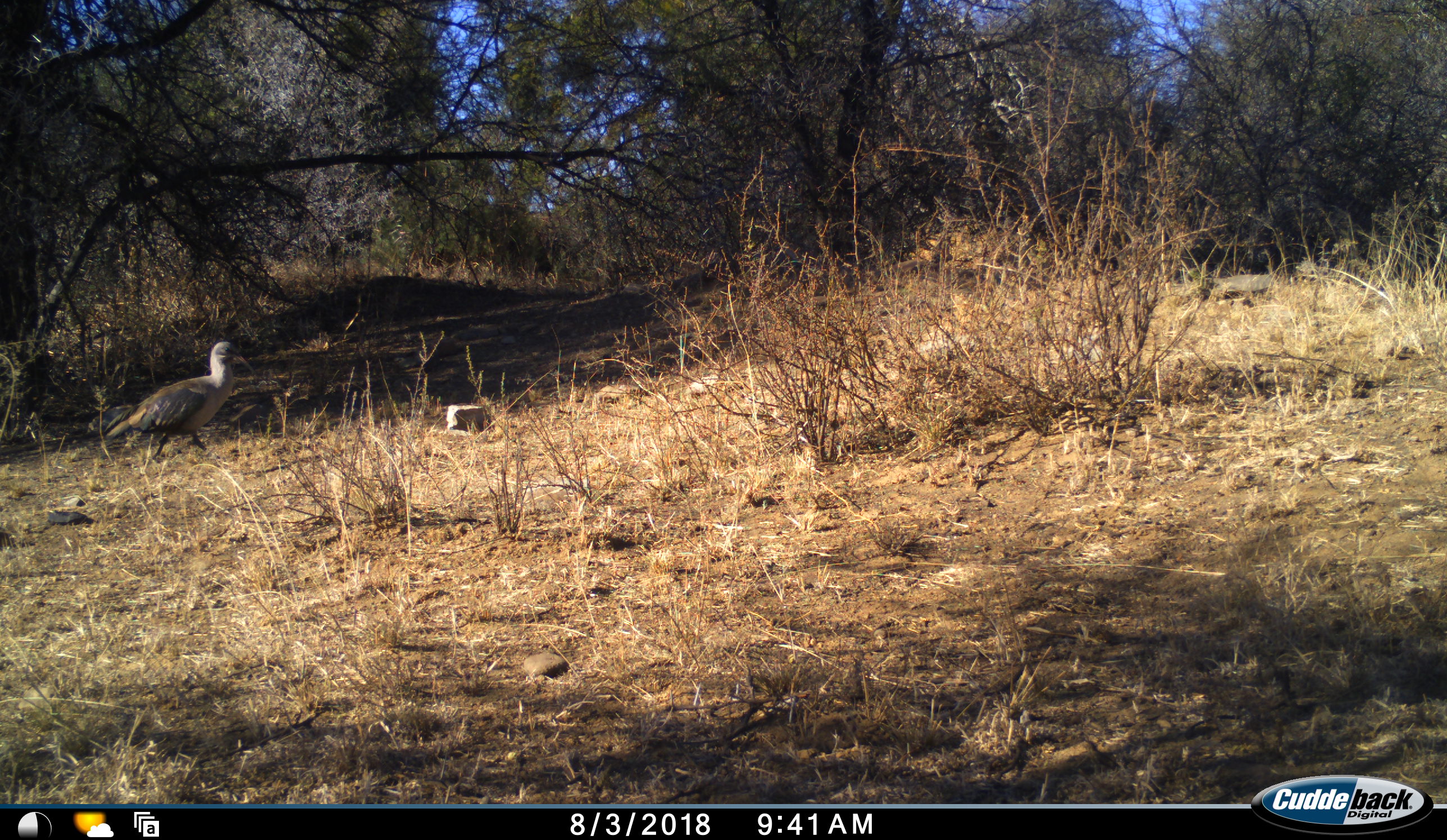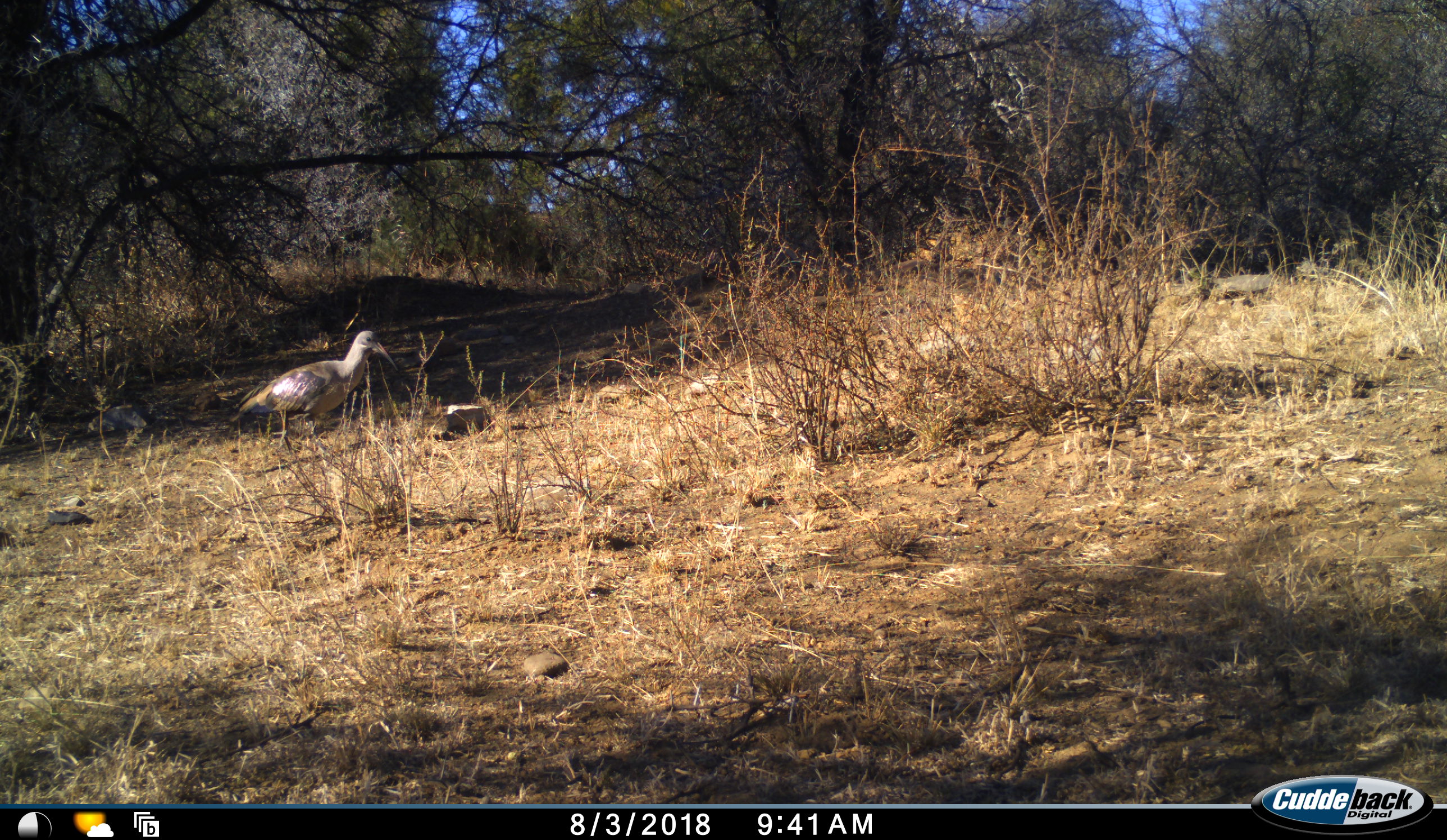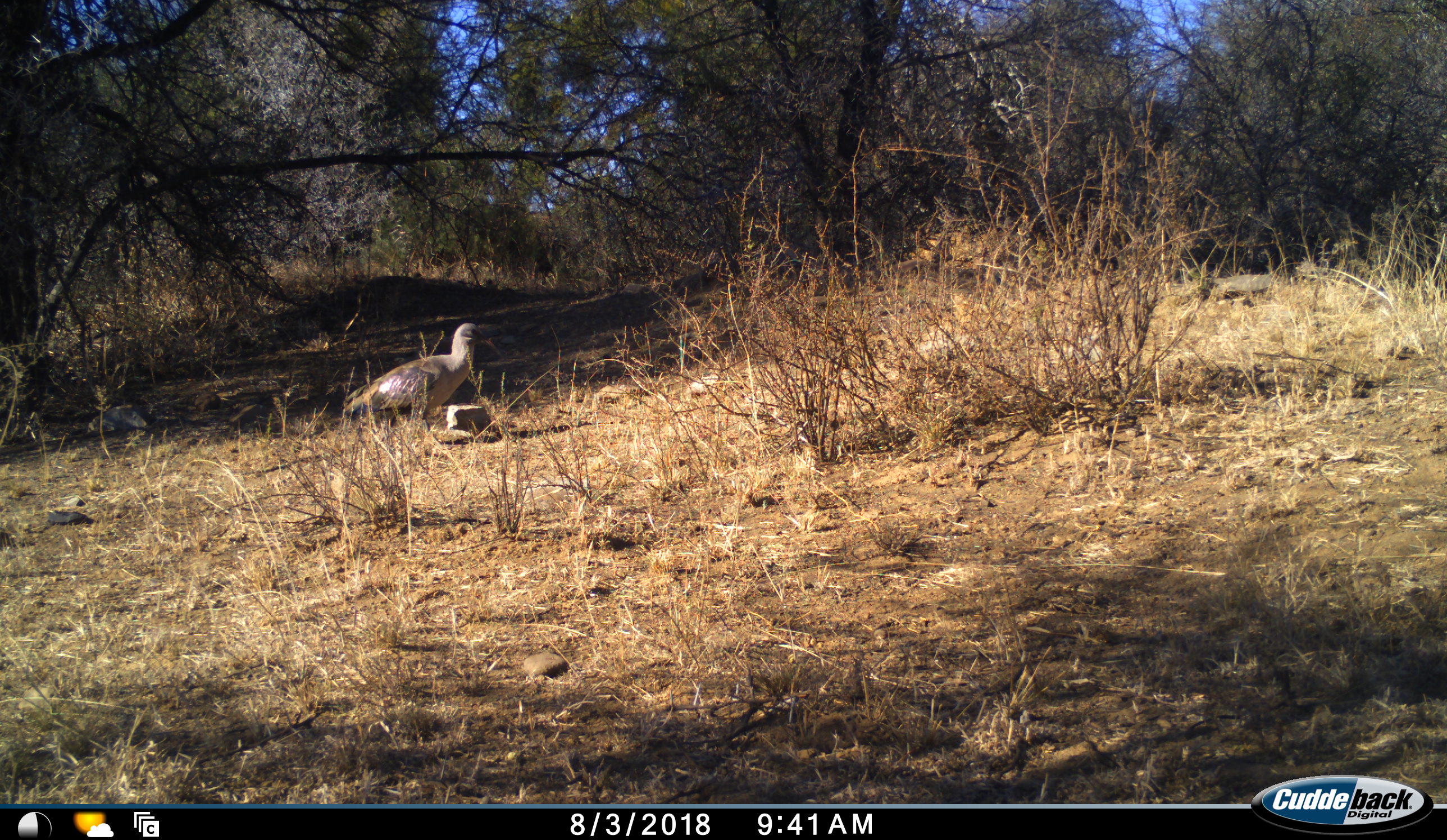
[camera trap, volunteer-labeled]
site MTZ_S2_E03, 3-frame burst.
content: unidentified animal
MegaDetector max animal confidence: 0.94